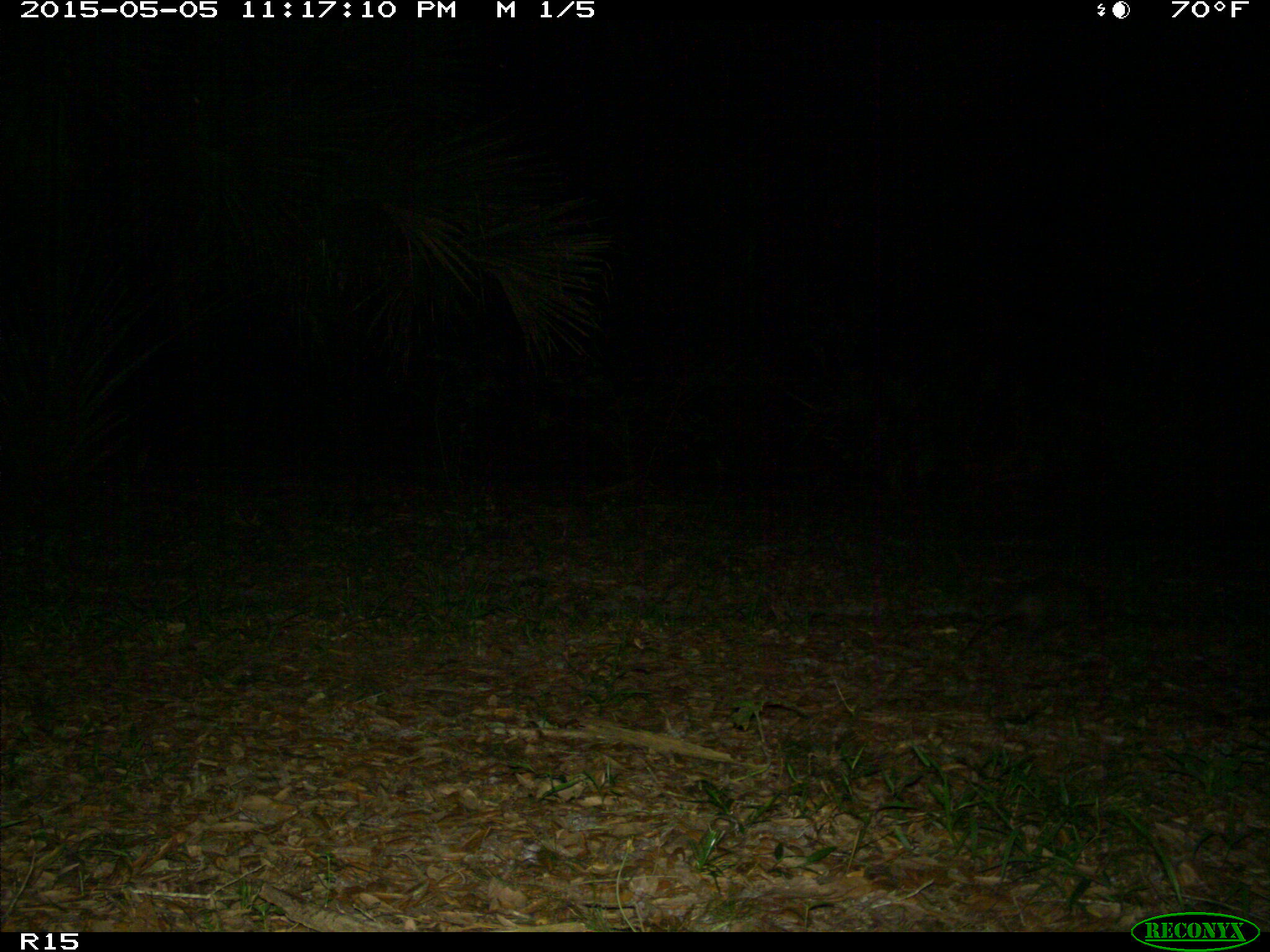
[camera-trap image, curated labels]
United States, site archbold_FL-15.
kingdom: Animalia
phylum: Chordata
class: Mammalia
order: Cingulata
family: Dasypodidae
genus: Dasypus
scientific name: Dasypus novemcinctus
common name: nine-banded armadillo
Dasypus novemcinctus (nine-banded armadillo).